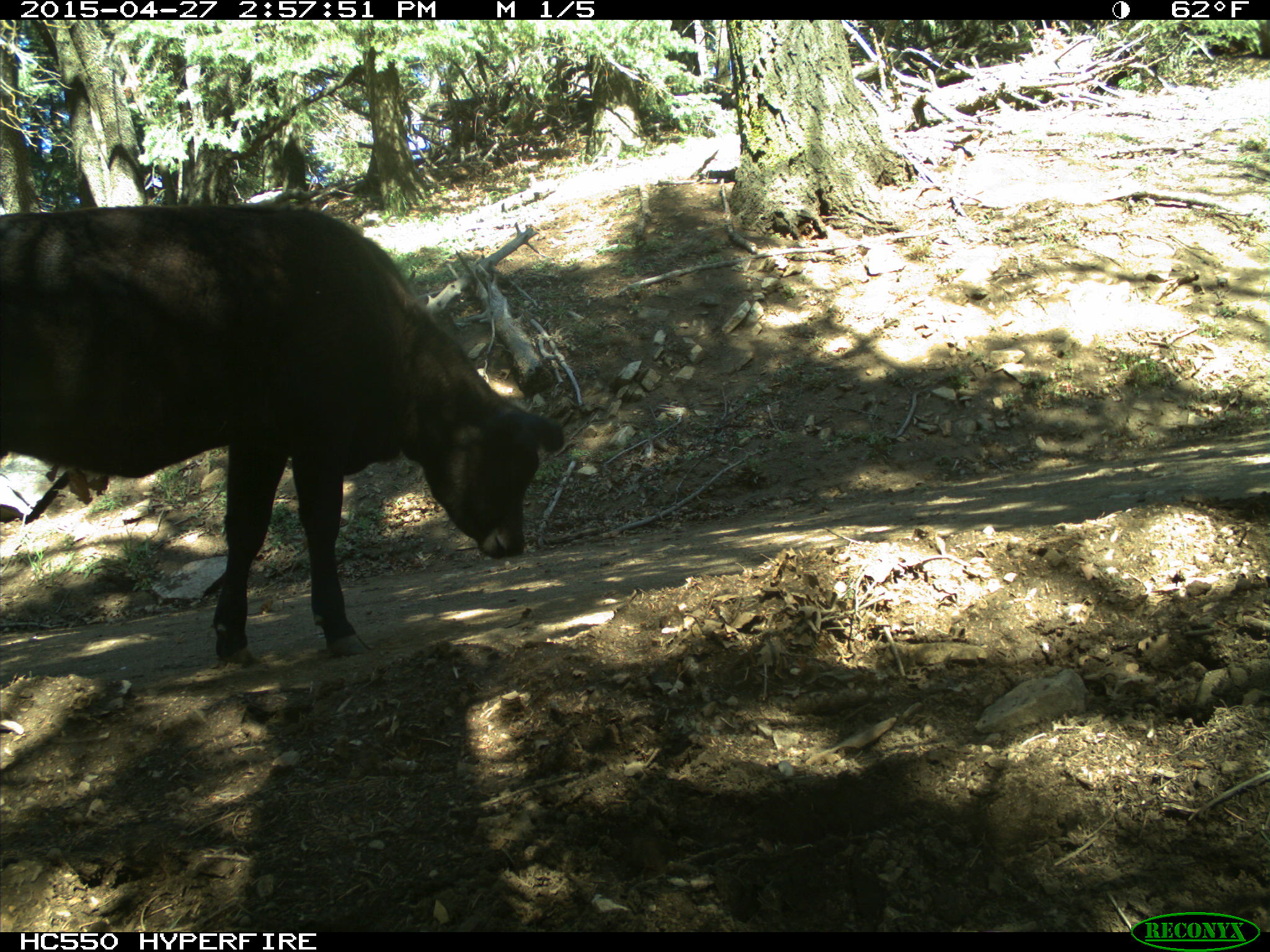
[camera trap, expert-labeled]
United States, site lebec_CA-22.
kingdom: Animalia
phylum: Chordata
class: Mammalia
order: Artiodactyla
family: Bovidae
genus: Bos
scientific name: Bos taurus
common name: domestic cow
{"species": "Bos taurus (domestic cow)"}